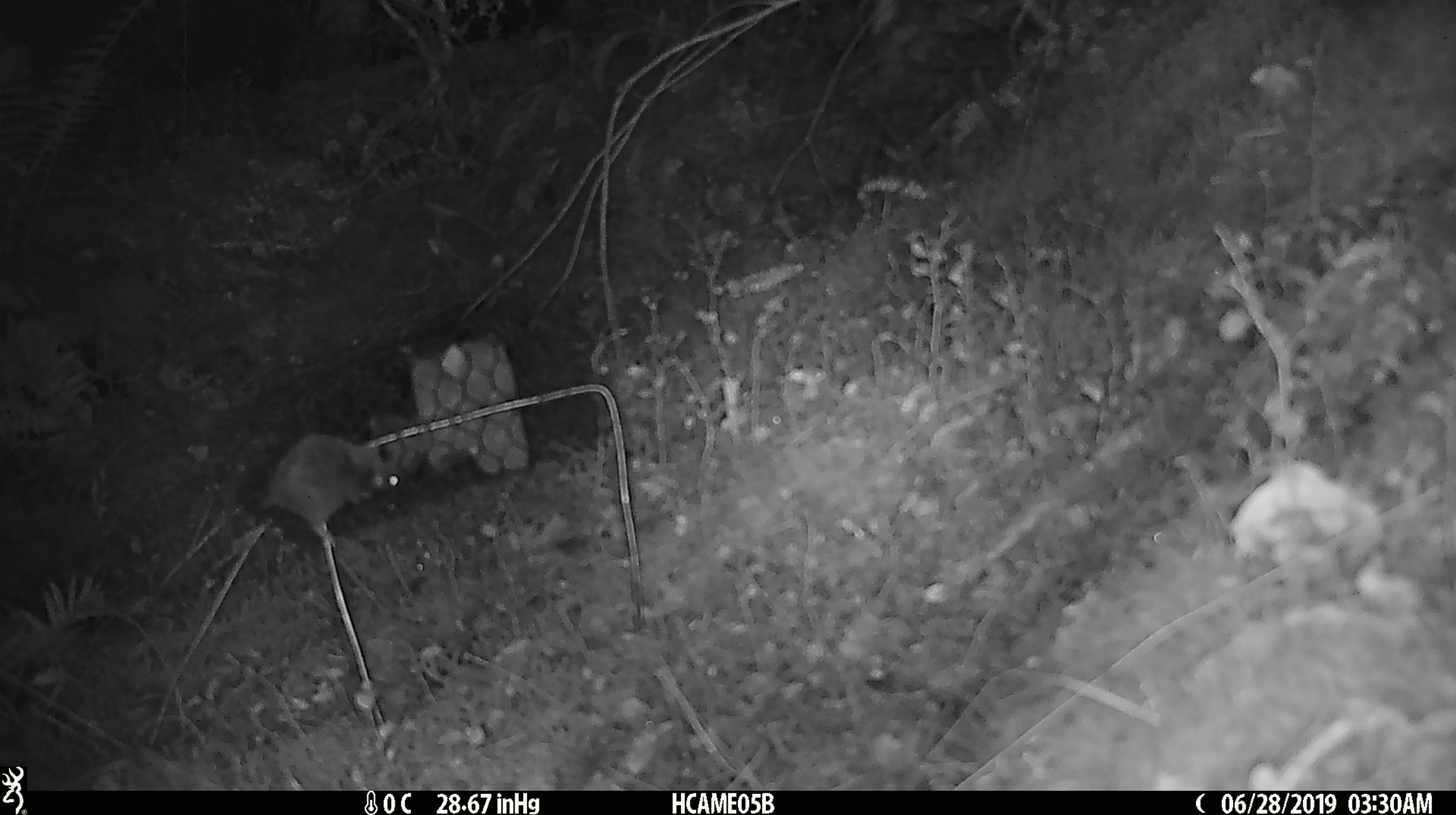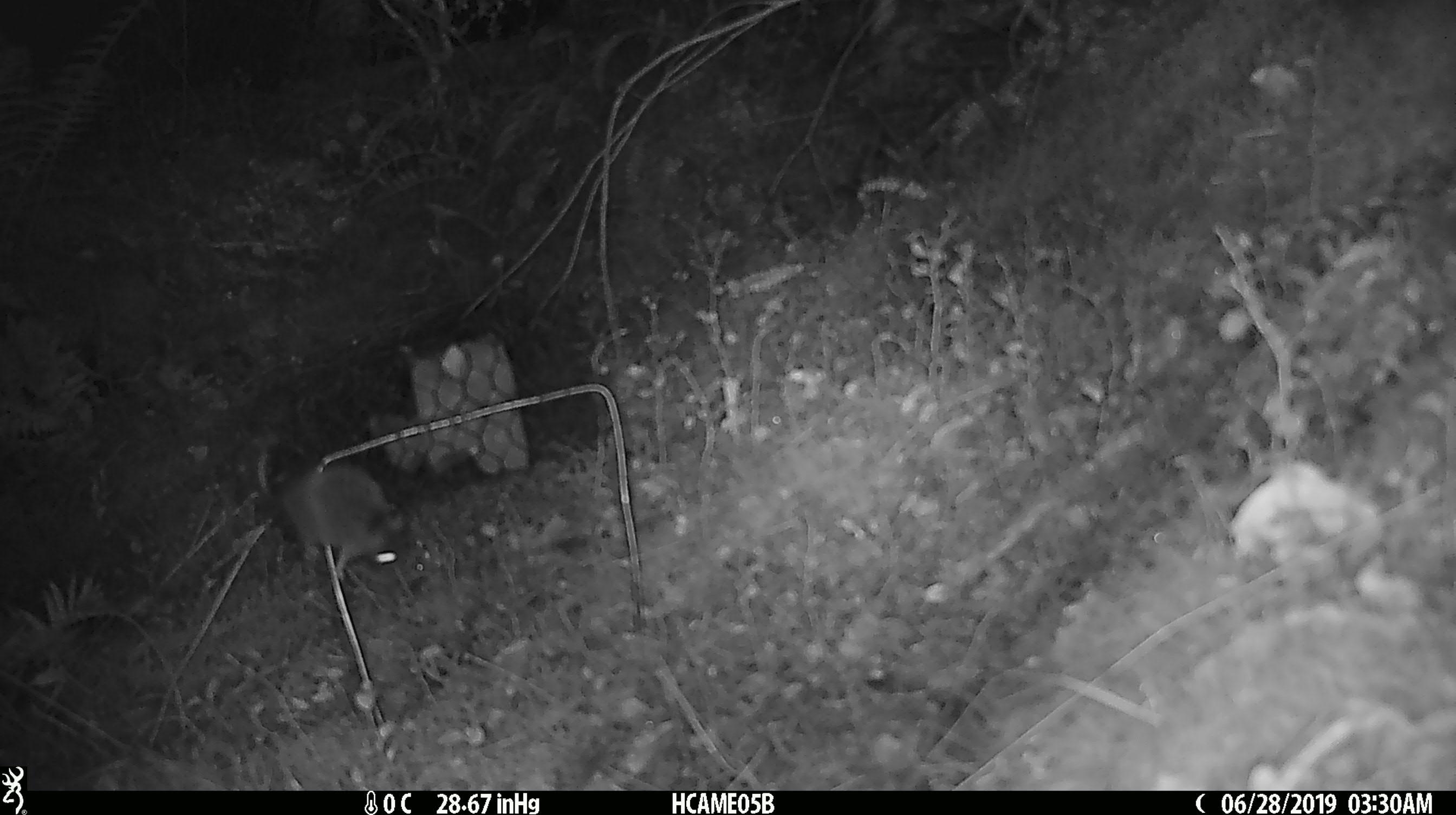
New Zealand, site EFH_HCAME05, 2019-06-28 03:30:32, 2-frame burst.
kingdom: Animalia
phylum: Chordata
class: Mammalia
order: Rodentia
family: Muridae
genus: Mus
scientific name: Mus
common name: mouse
Mouse (Mus).